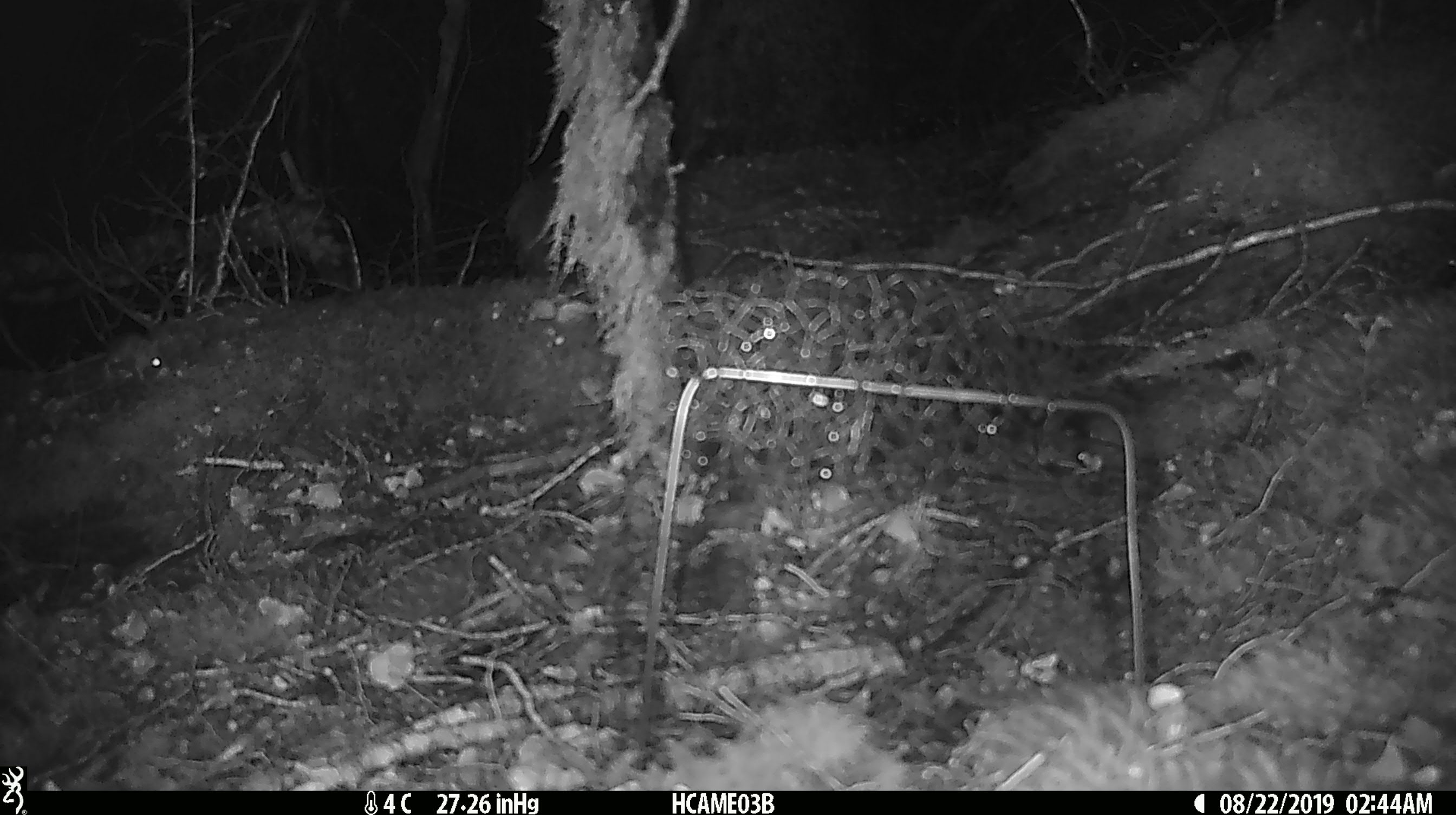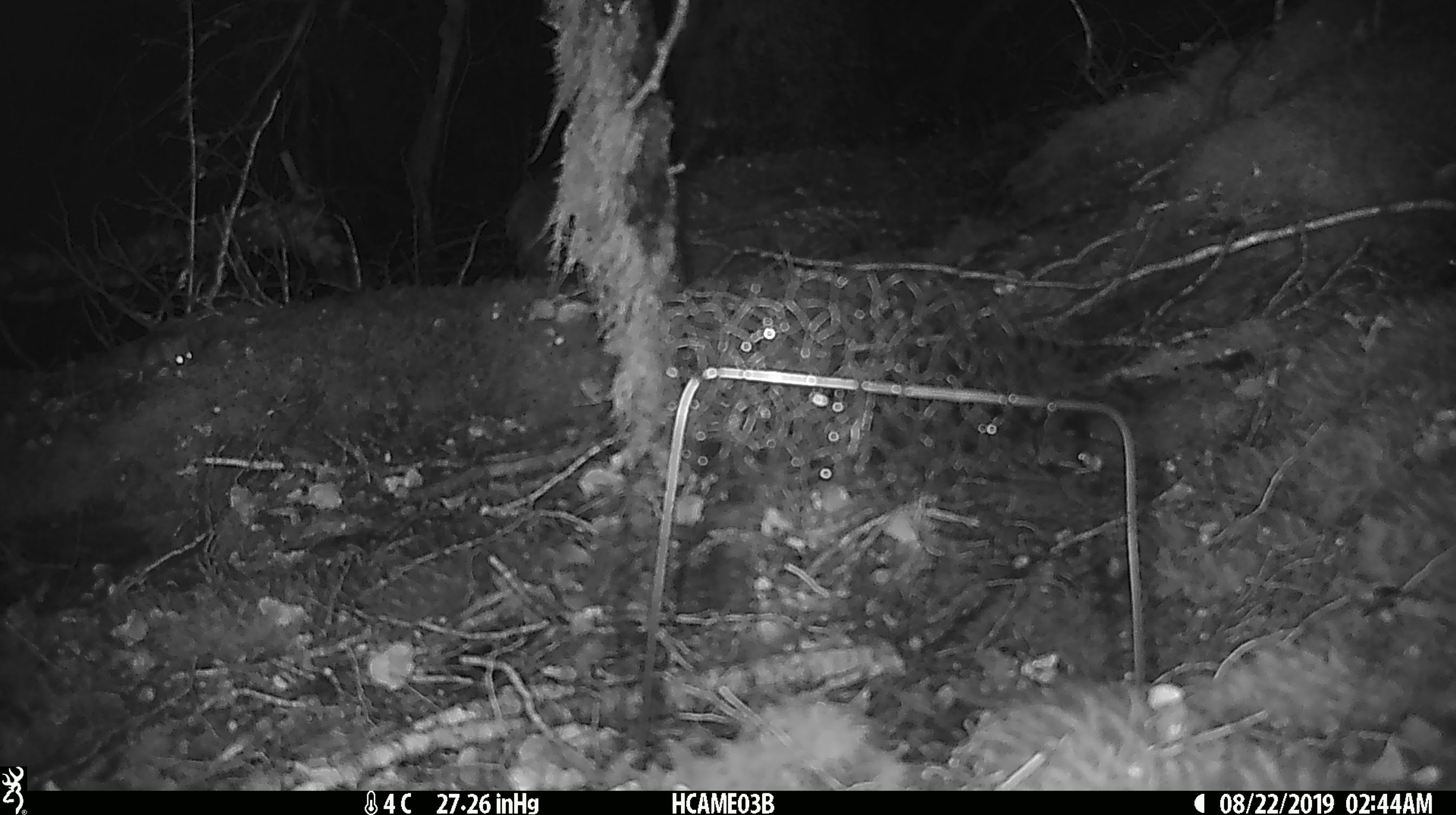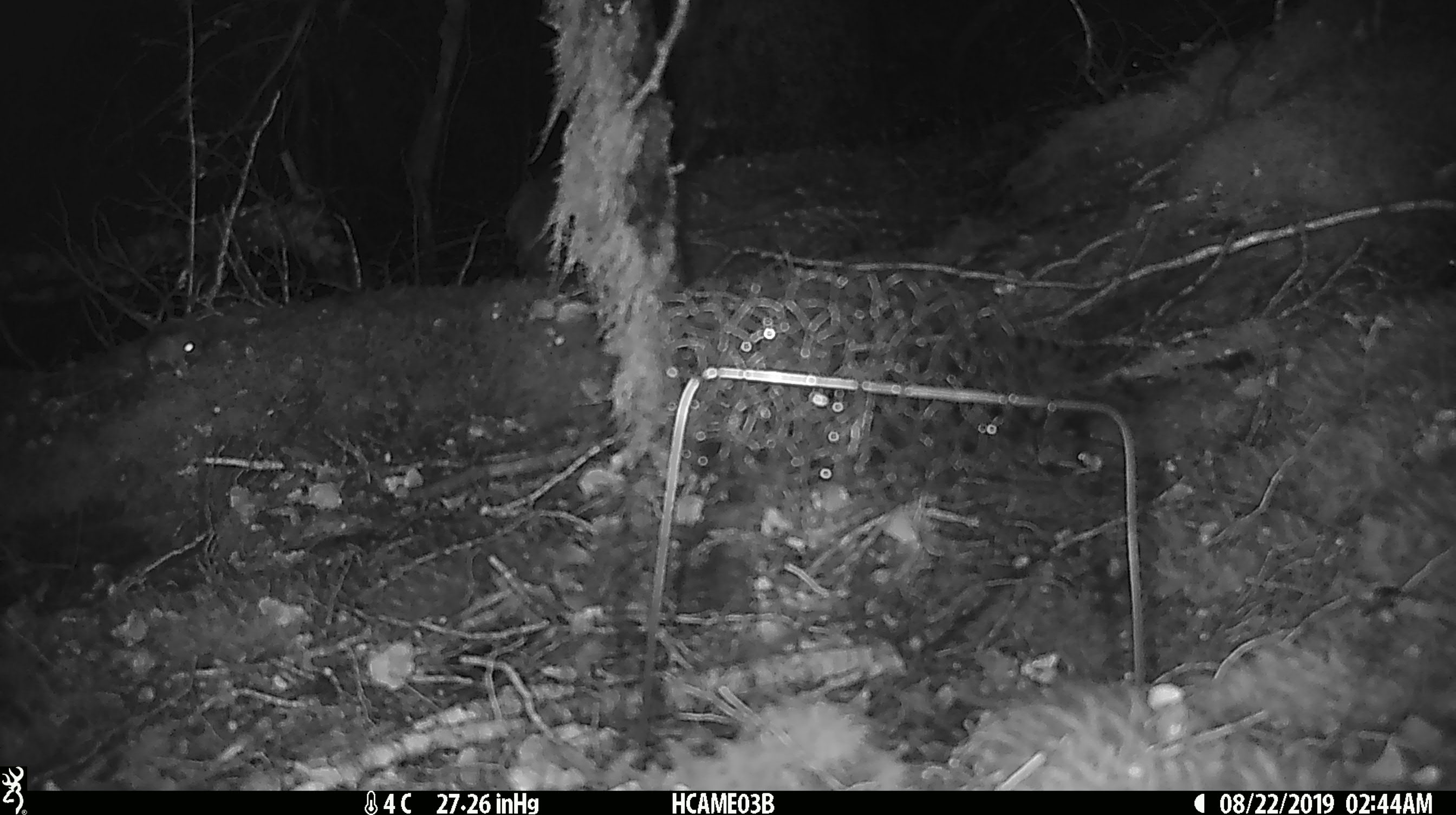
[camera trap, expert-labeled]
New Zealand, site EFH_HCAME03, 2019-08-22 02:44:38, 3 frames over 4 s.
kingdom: Animalia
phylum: Chordata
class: Mammalia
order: Rodentia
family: Muridae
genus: Mus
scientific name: Mus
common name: mouse